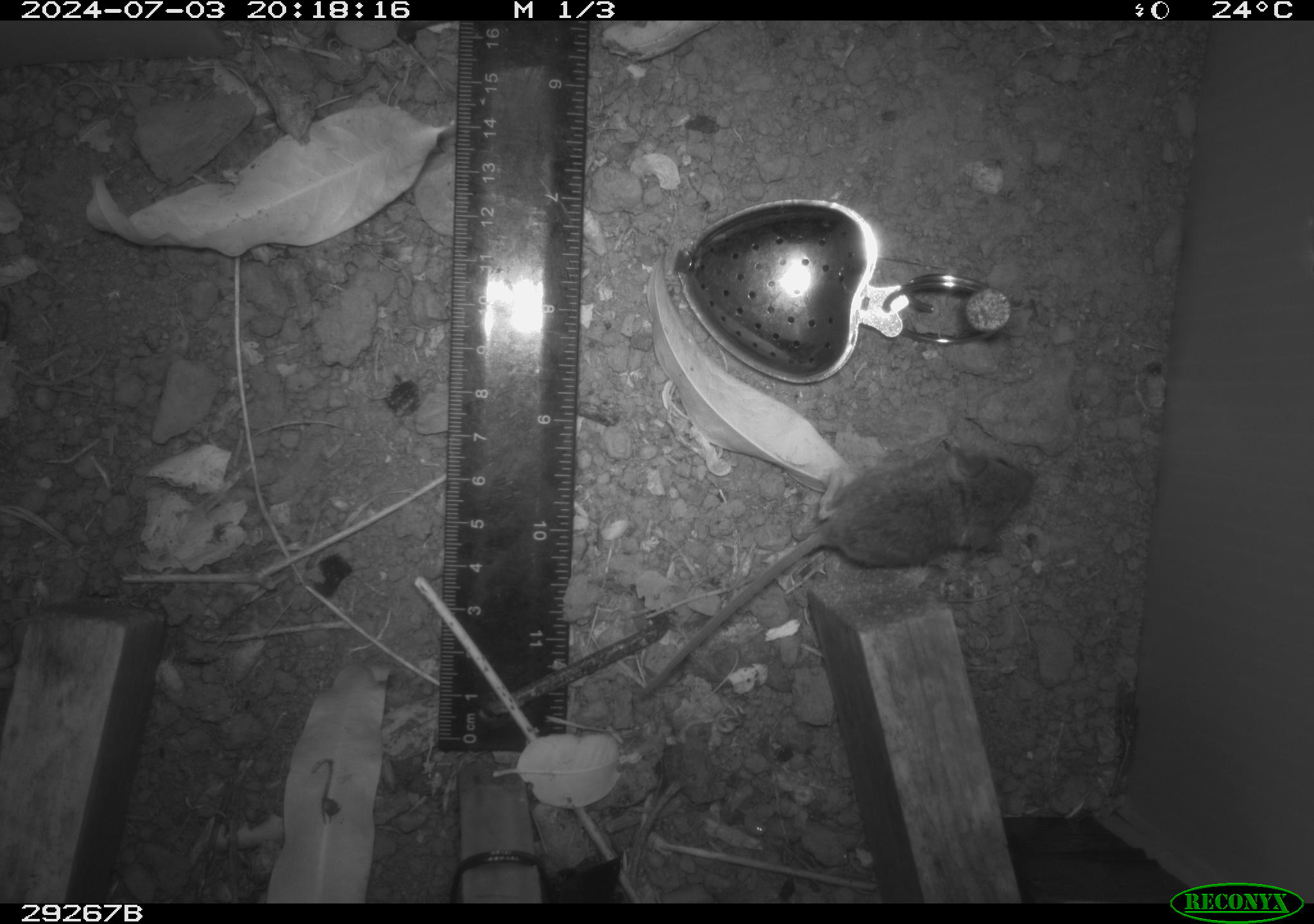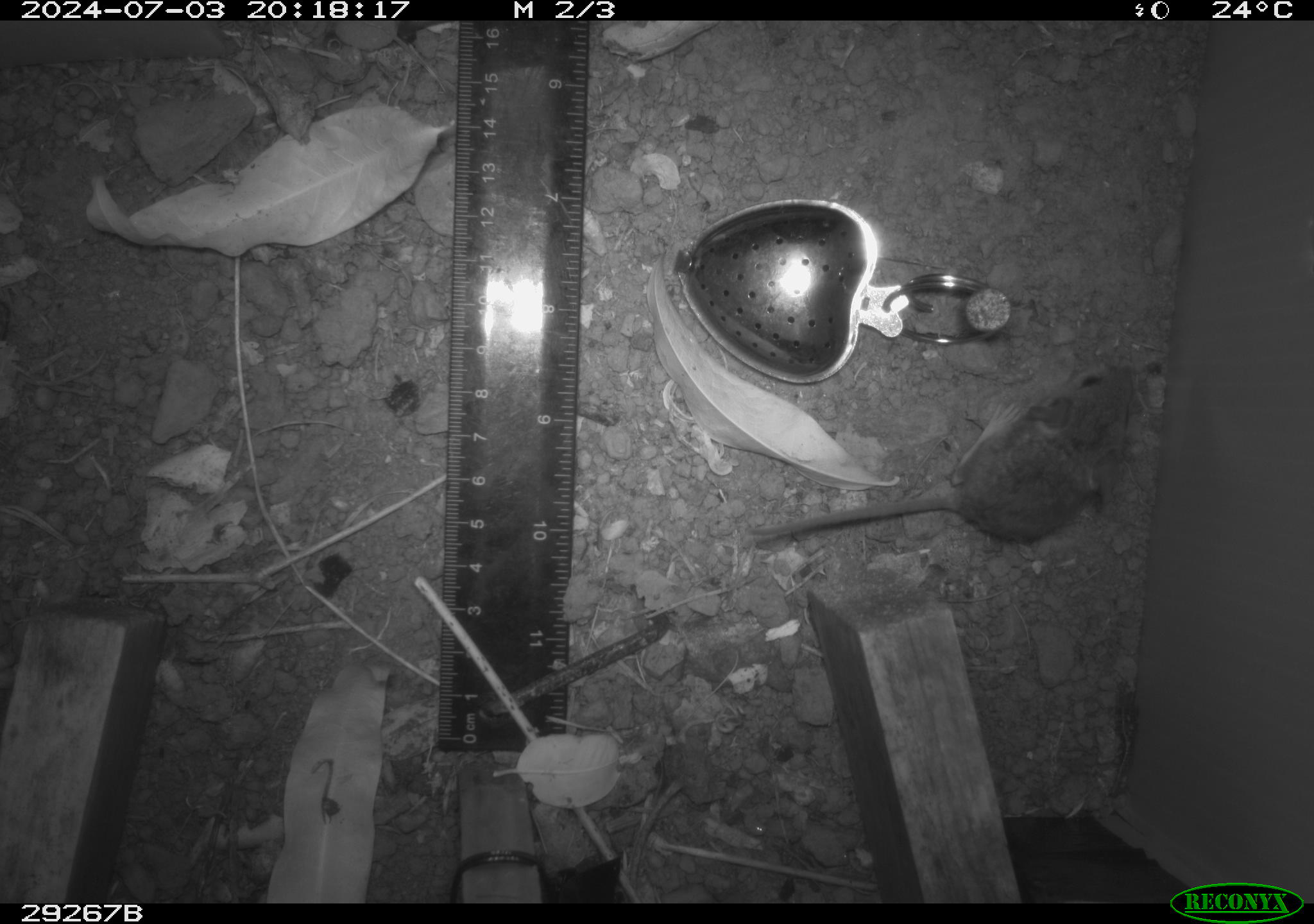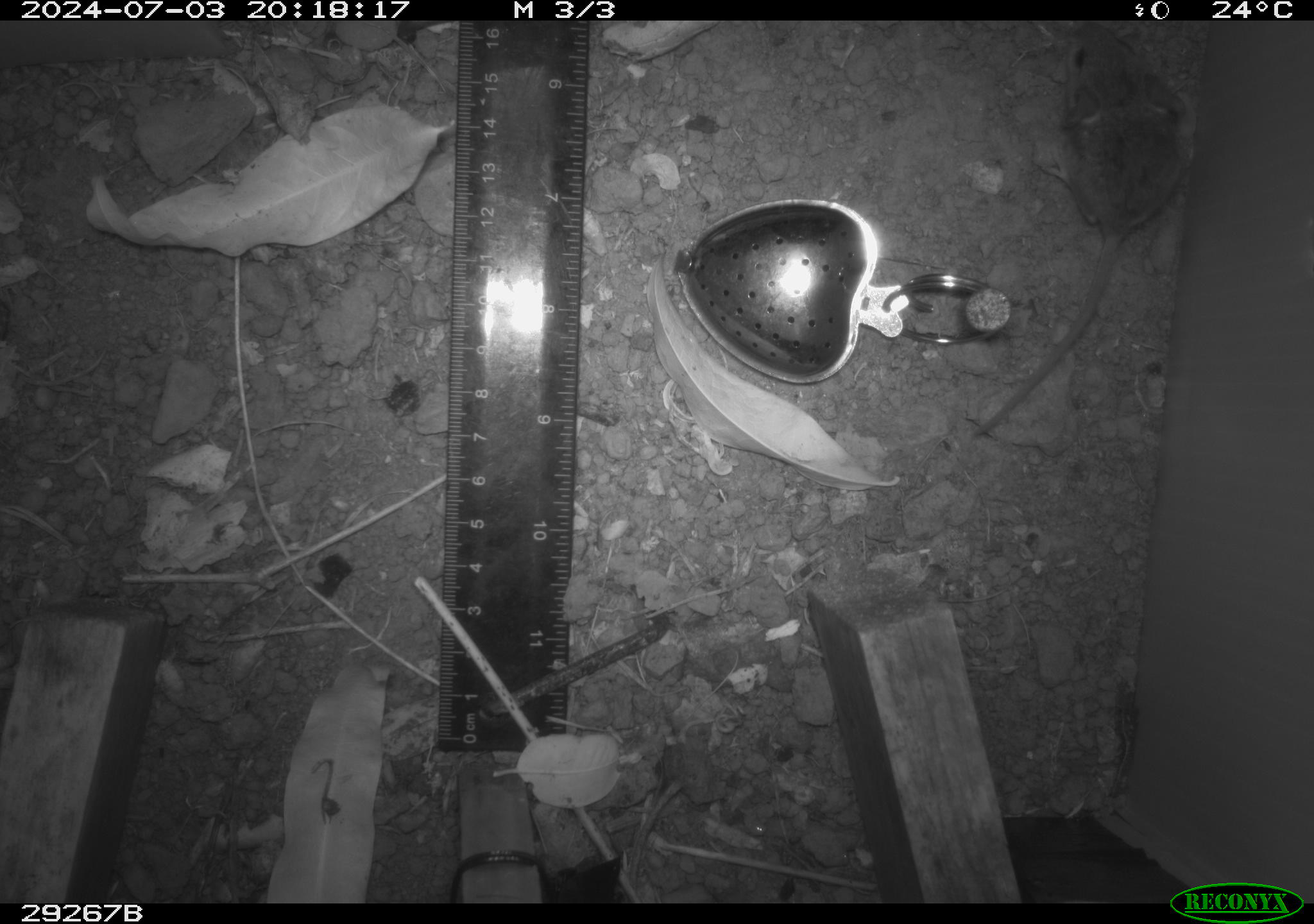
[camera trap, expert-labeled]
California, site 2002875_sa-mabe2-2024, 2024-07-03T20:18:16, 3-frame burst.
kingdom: Animalia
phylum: Chordata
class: Mammalia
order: Rodentia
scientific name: Rodentia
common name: mouse species